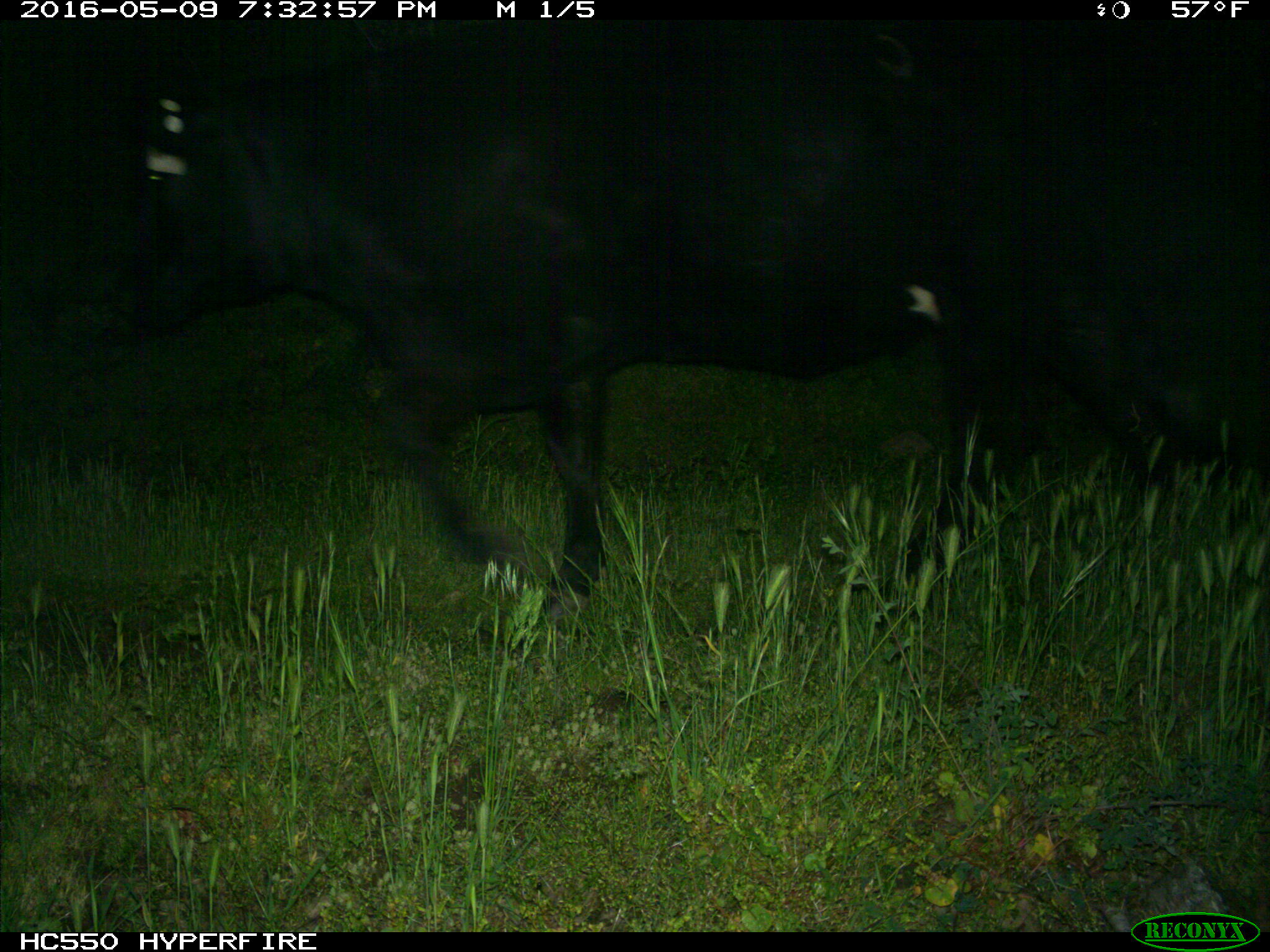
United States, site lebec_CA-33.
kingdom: Animalia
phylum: Chordata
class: Mammalia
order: Artiodactyla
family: Bovidae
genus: Bos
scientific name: Bos taurus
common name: domestic cow